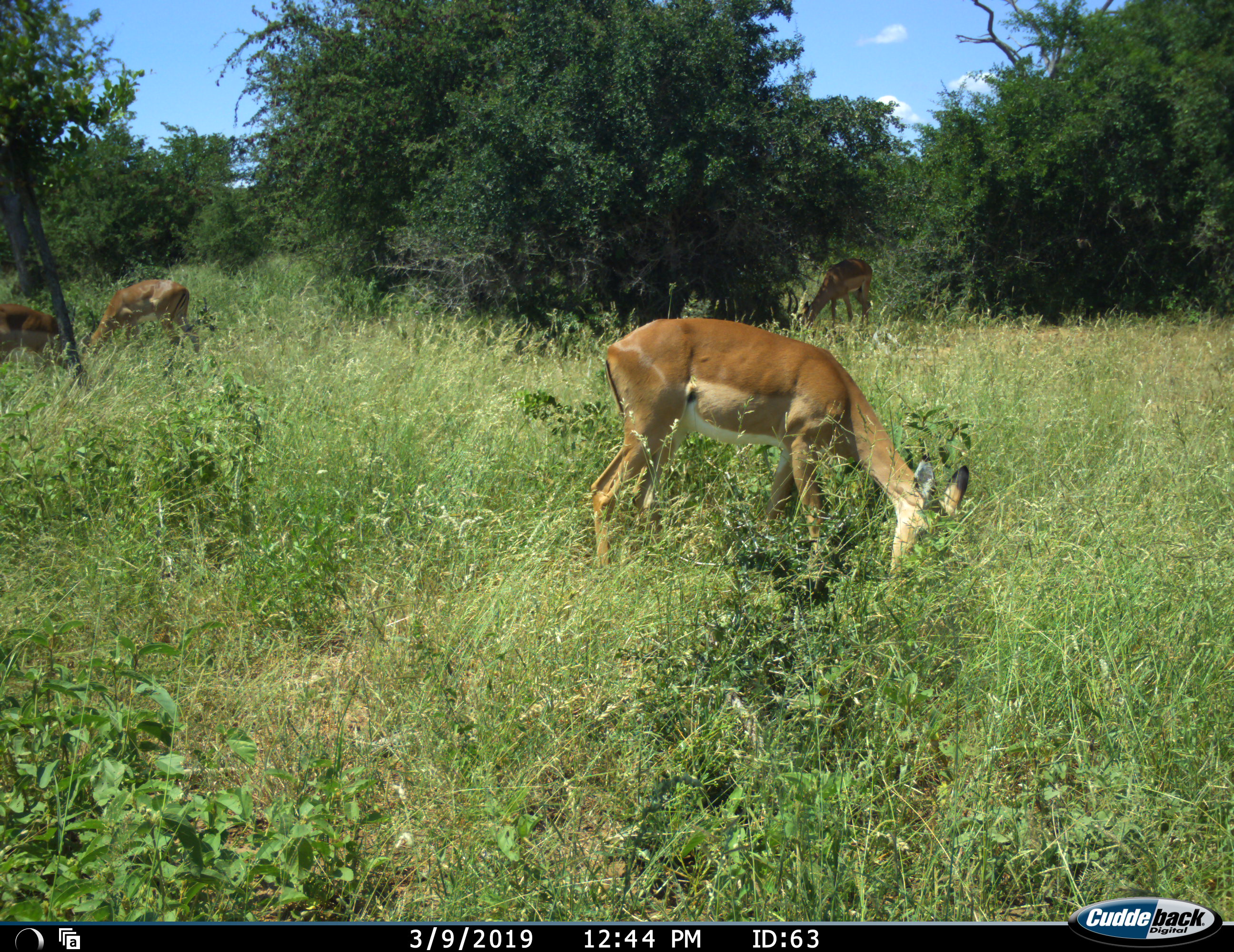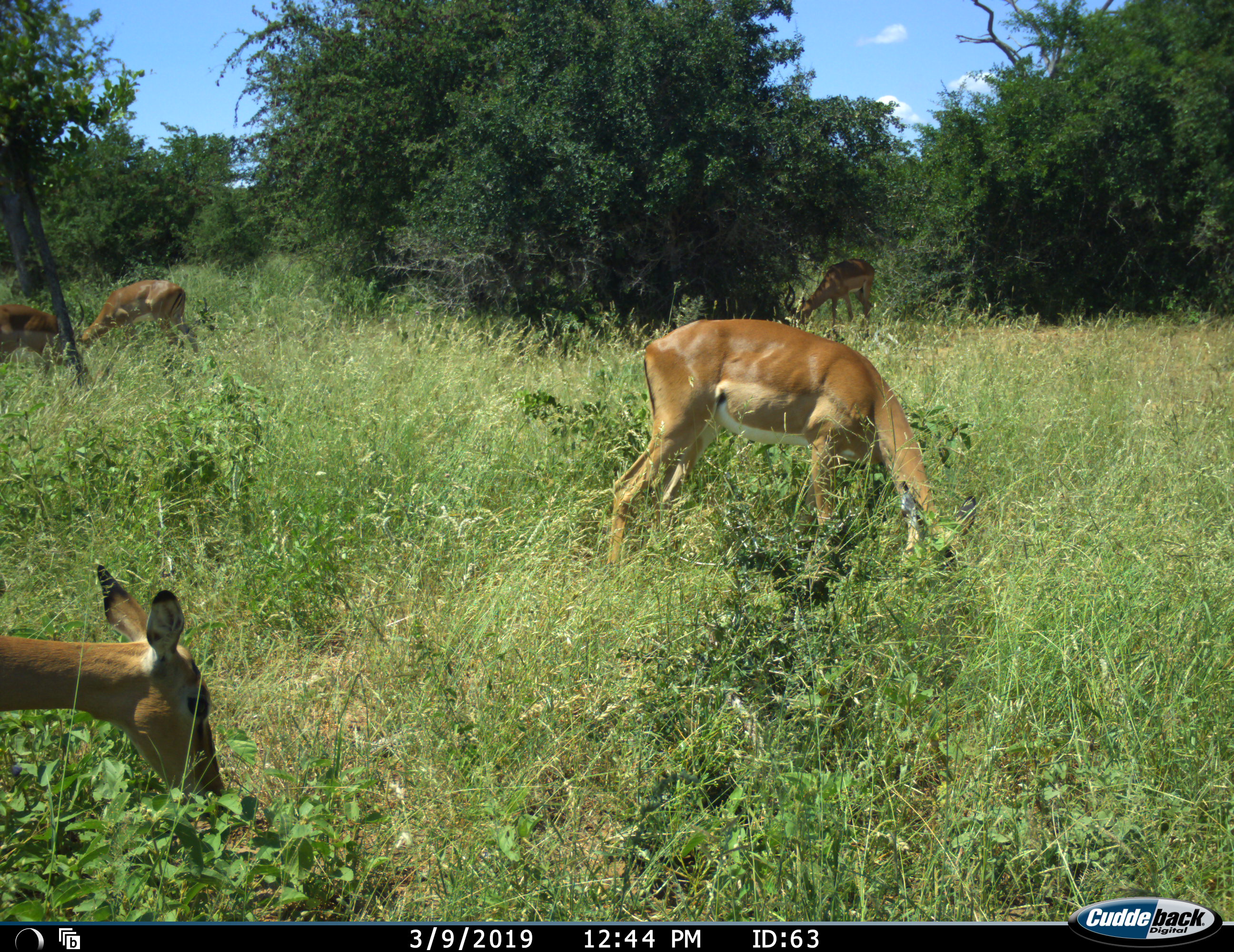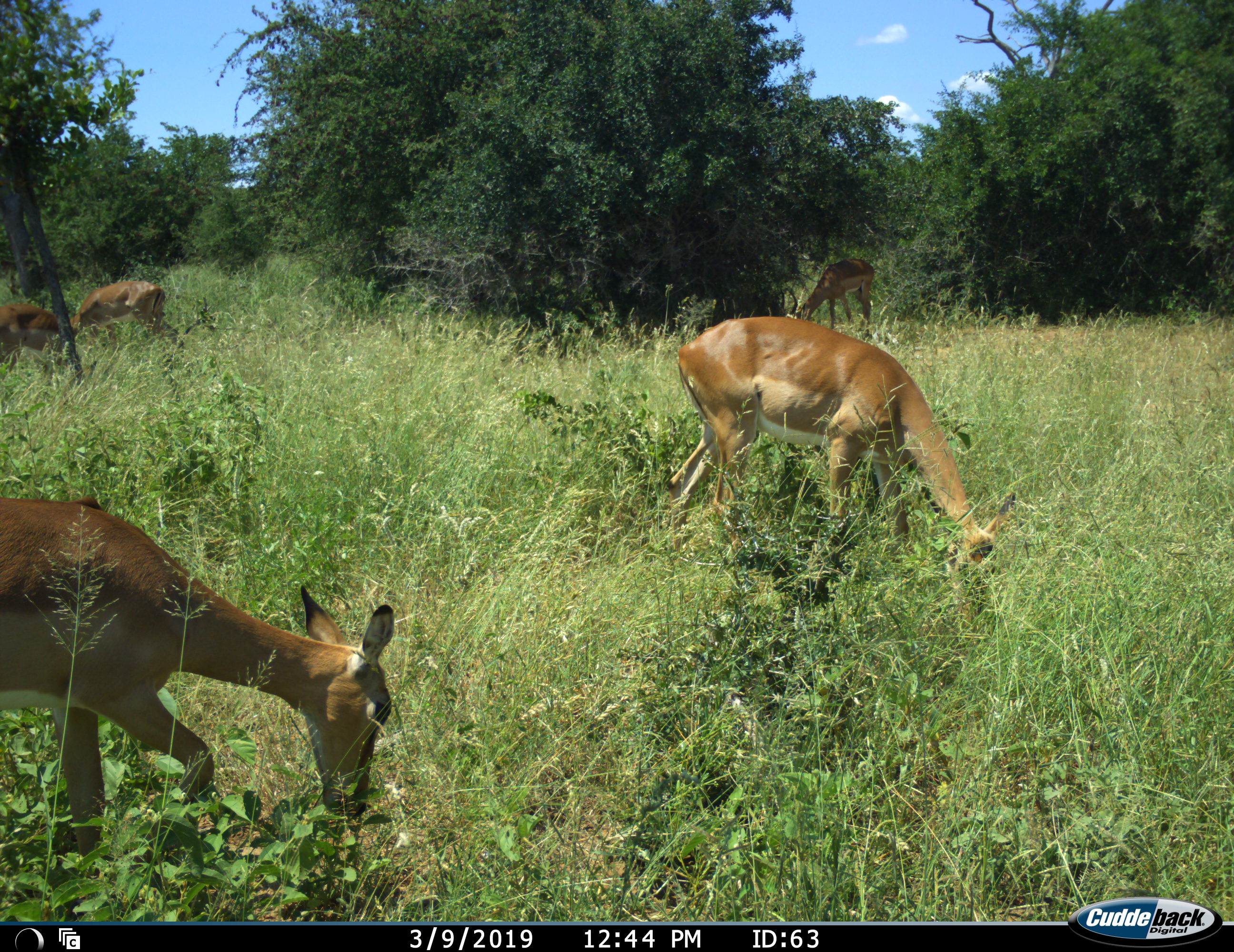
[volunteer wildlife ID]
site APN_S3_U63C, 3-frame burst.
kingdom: Animalia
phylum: Chordata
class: Mammalia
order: Artiodactyla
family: Bovidae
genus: Aepyceros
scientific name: Aepyceros melampus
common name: impala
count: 5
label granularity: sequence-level